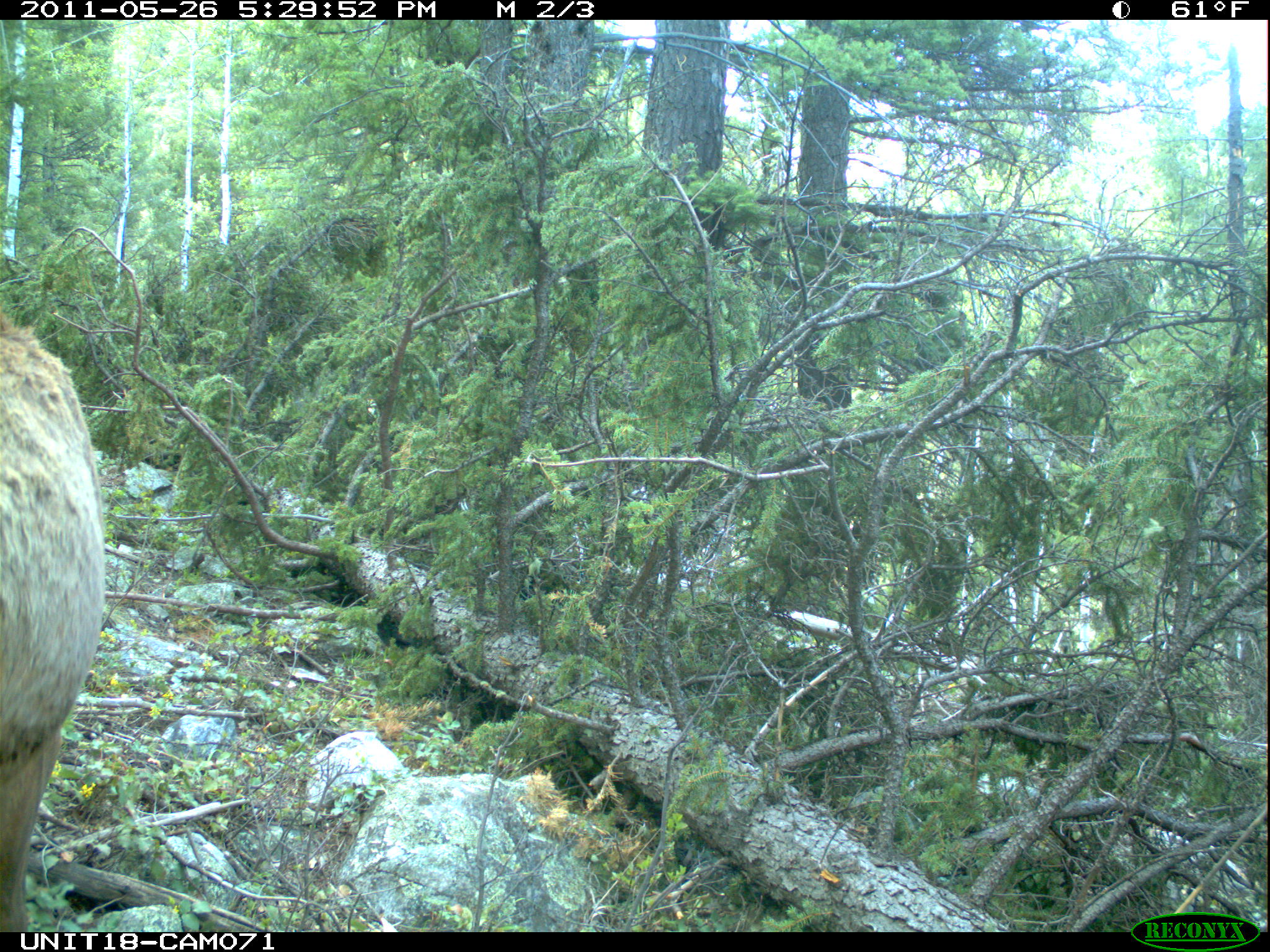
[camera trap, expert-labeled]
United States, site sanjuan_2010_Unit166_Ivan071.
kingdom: Animalia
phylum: Chordata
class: Mammalia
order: Artiodactyla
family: Cervidae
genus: Cervus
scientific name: Cervus elaphus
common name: red deer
Cervus elaphus (red deer).